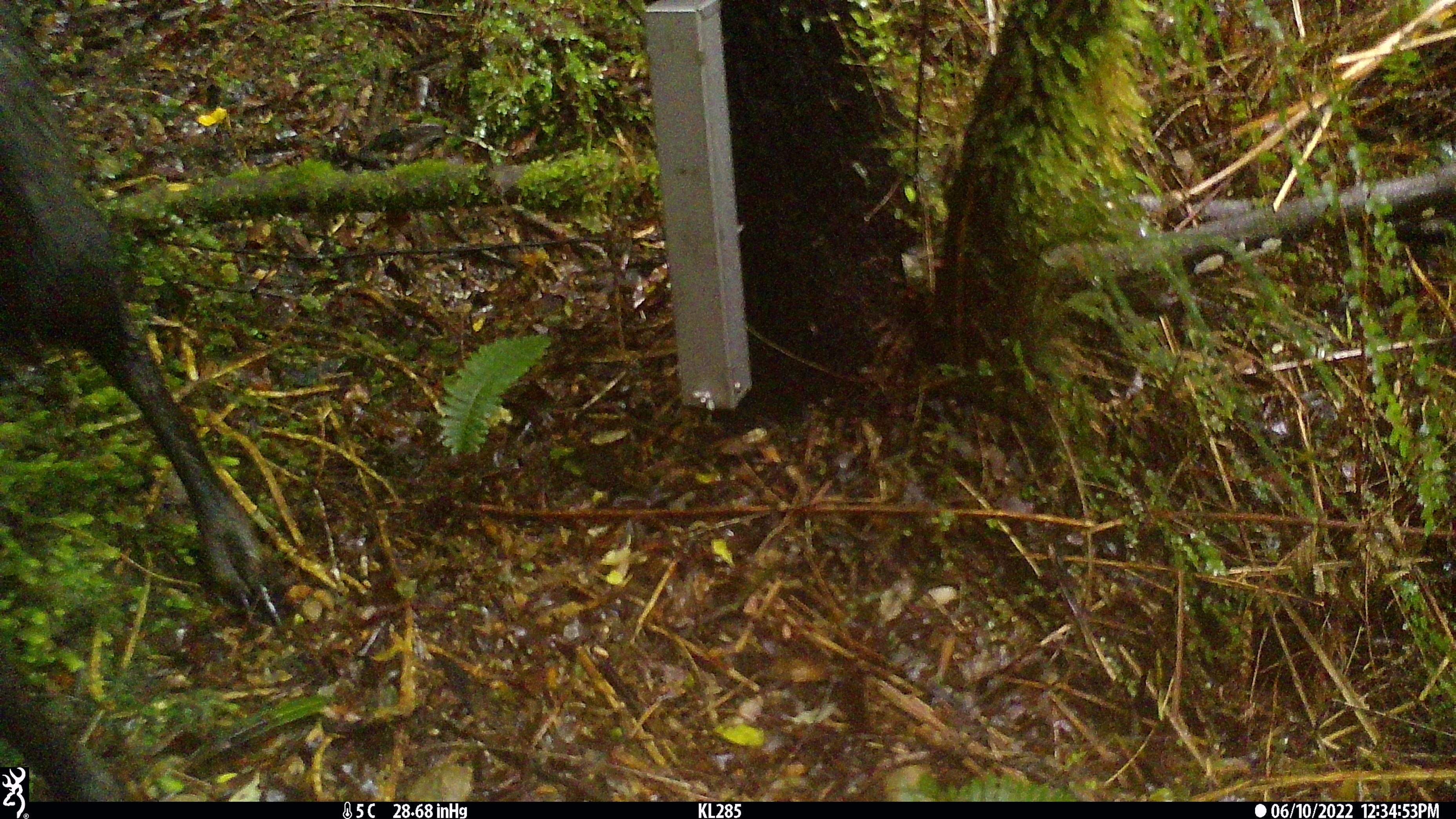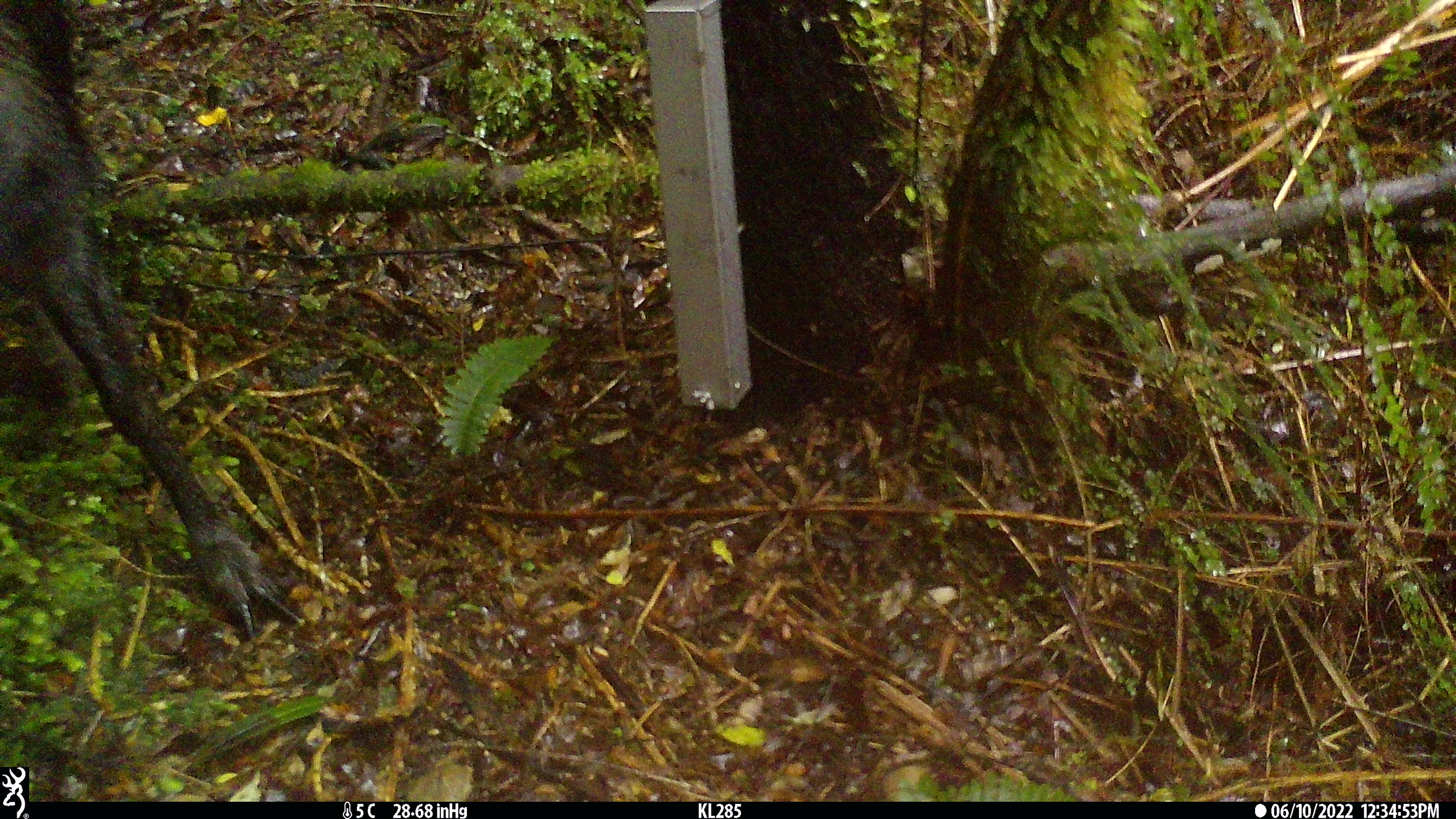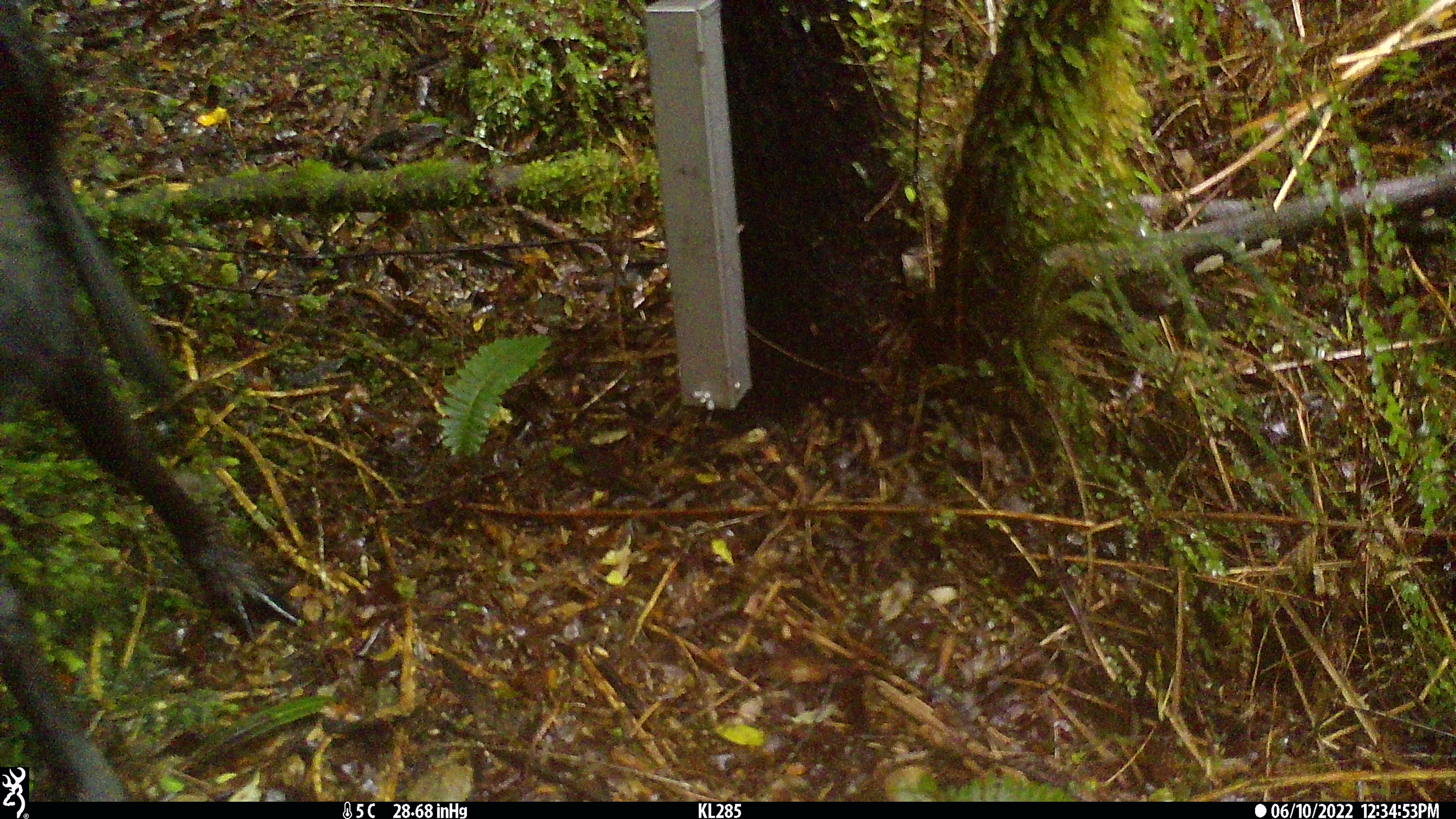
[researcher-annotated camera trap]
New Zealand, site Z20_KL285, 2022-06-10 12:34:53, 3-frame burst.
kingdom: Animalia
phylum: Chordata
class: Mammalia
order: Artiodactyla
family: Bovidae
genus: Rupicapra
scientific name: Rupicapra rupicapra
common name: alpine chamois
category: chamois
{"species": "chamois (alpine chamois) (Rupicapra rupicapra)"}